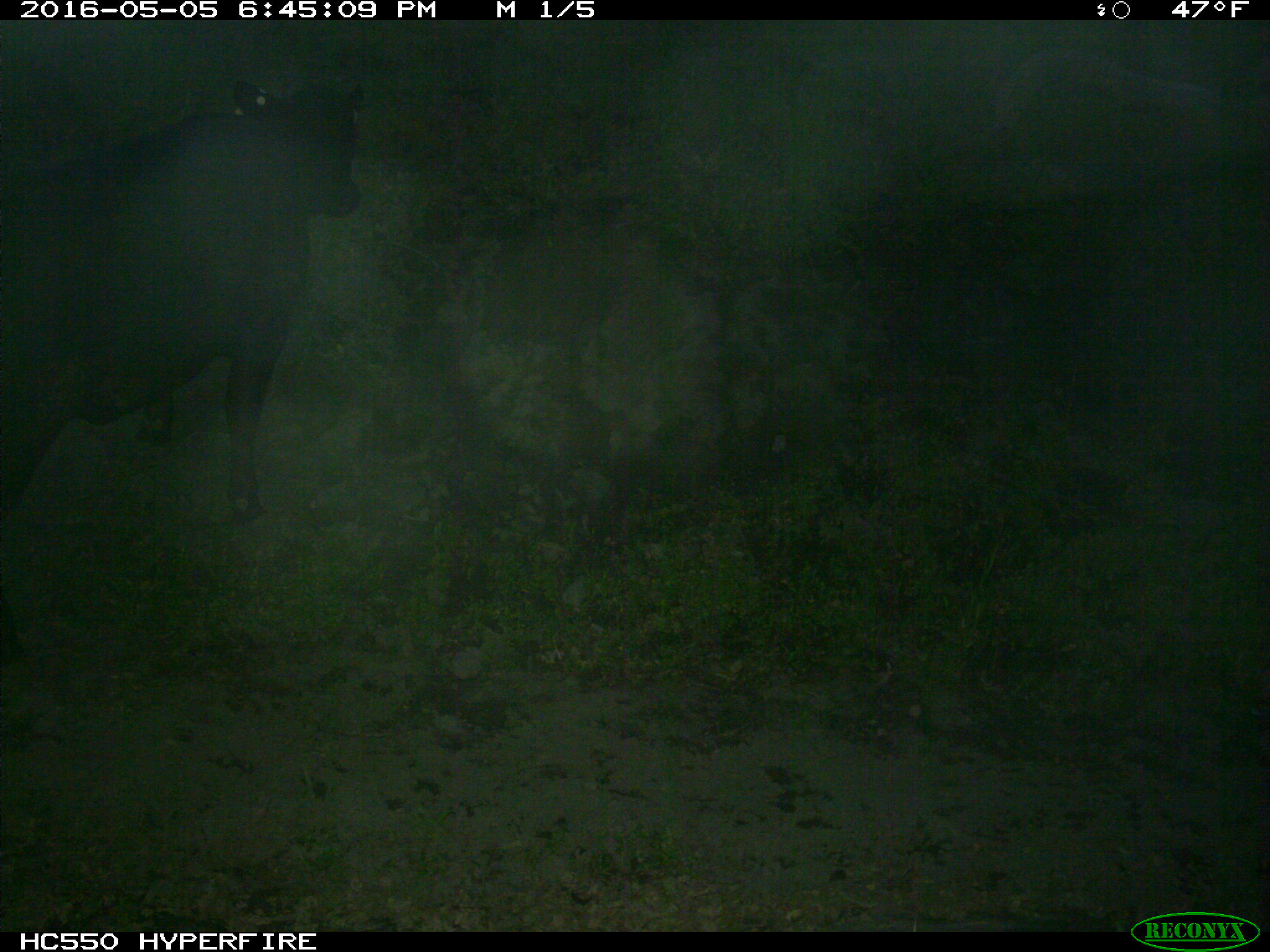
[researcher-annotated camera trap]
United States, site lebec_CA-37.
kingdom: Animalia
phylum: Chordata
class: Mammalia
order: Artiodactyla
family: Bovidae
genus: Bos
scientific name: Bos taurus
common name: domestic cow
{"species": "Bos taurus (domestic cow)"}